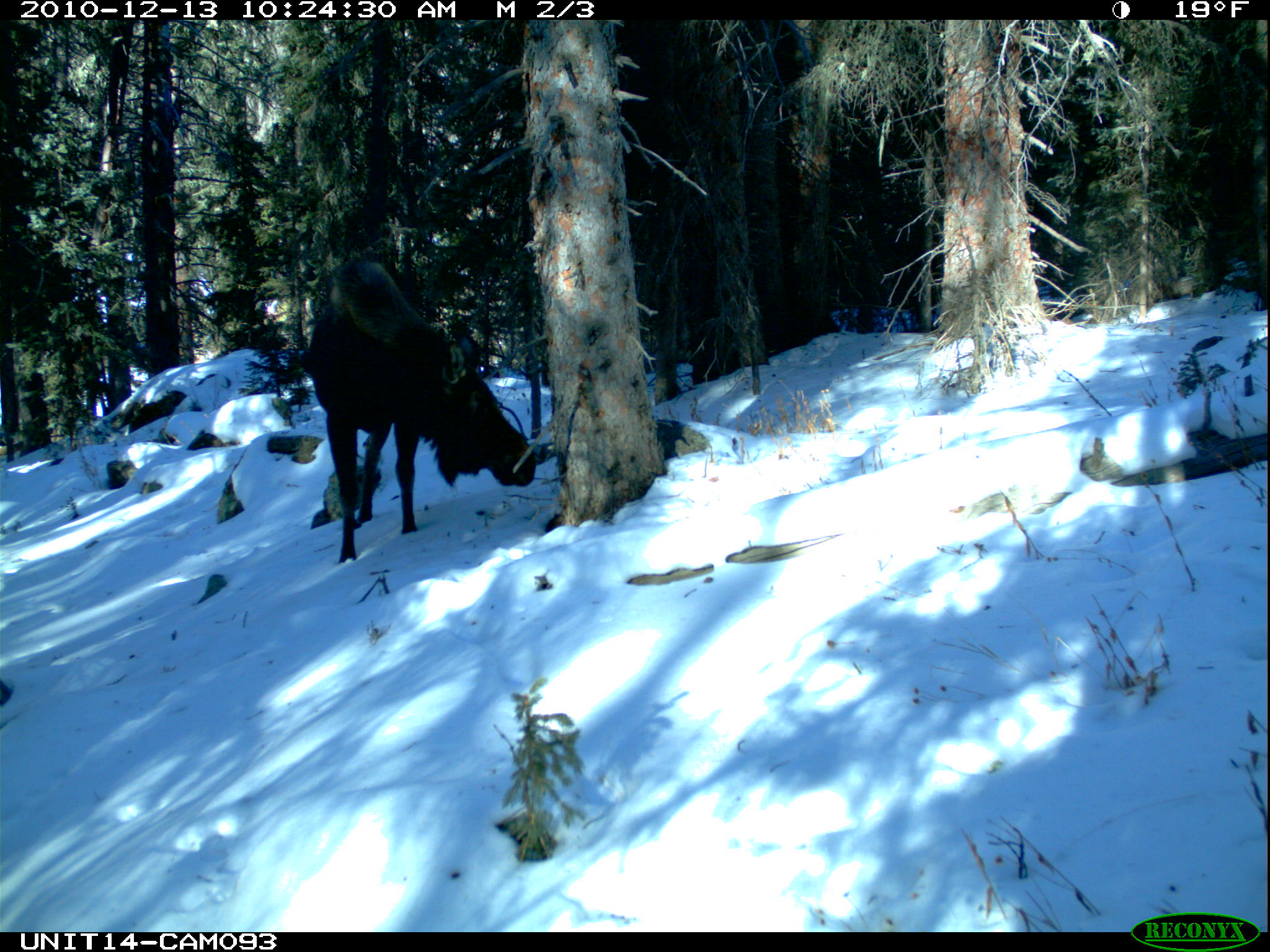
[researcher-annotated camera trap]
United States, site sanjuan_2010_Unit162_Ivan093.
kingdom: Animalia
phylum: Chordata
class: Mammalia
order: Artiodactyla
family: Cervidae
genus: Alces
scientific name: Alces alces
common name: moose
Alces alces (moose).